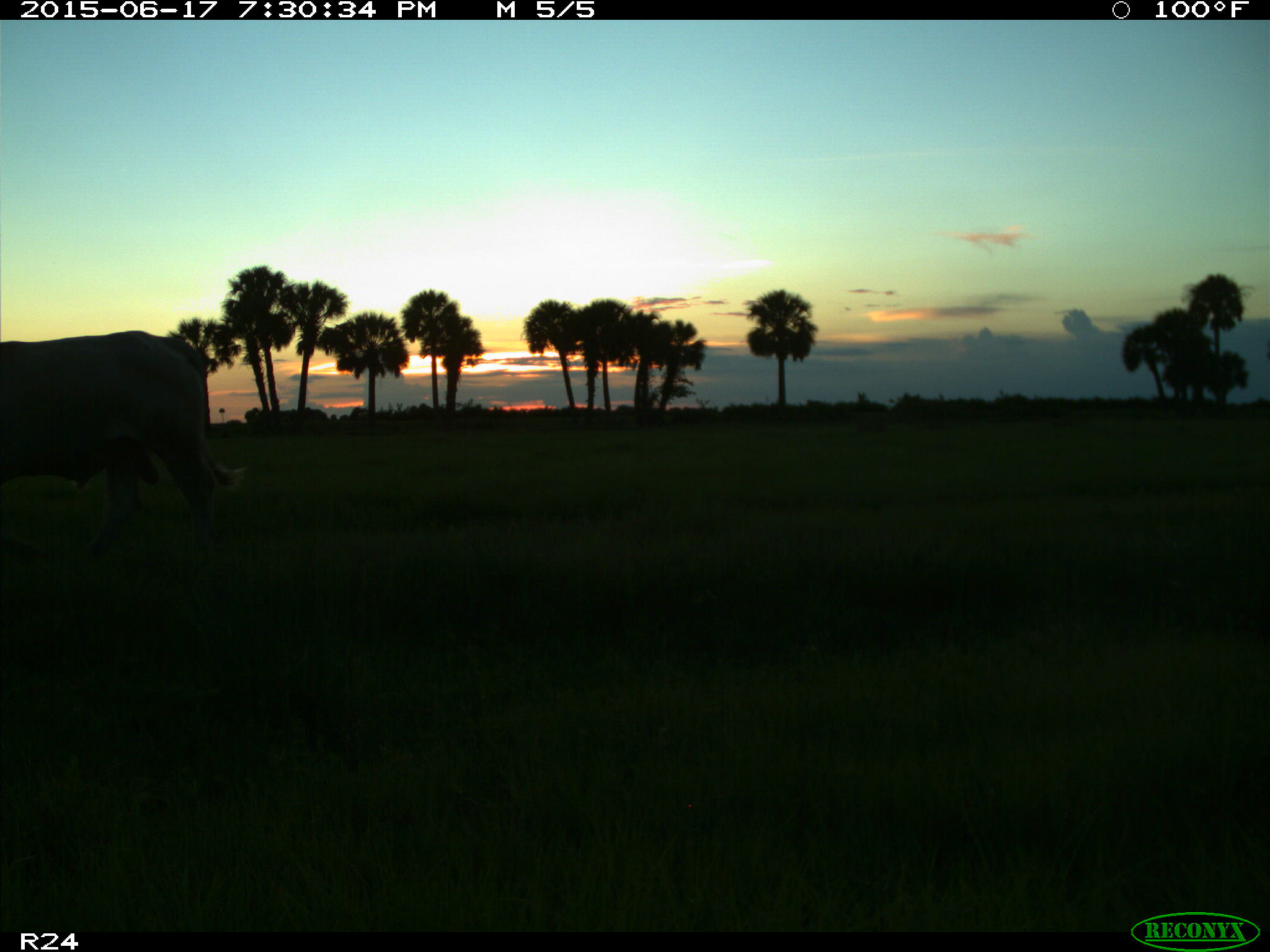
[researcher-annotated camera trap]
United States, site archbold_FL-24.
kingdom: Animalia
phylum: Chordata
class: Mammalia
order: Artiodactyla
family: Bovidae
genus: Bos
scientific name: Bos taurus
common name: domestic cow